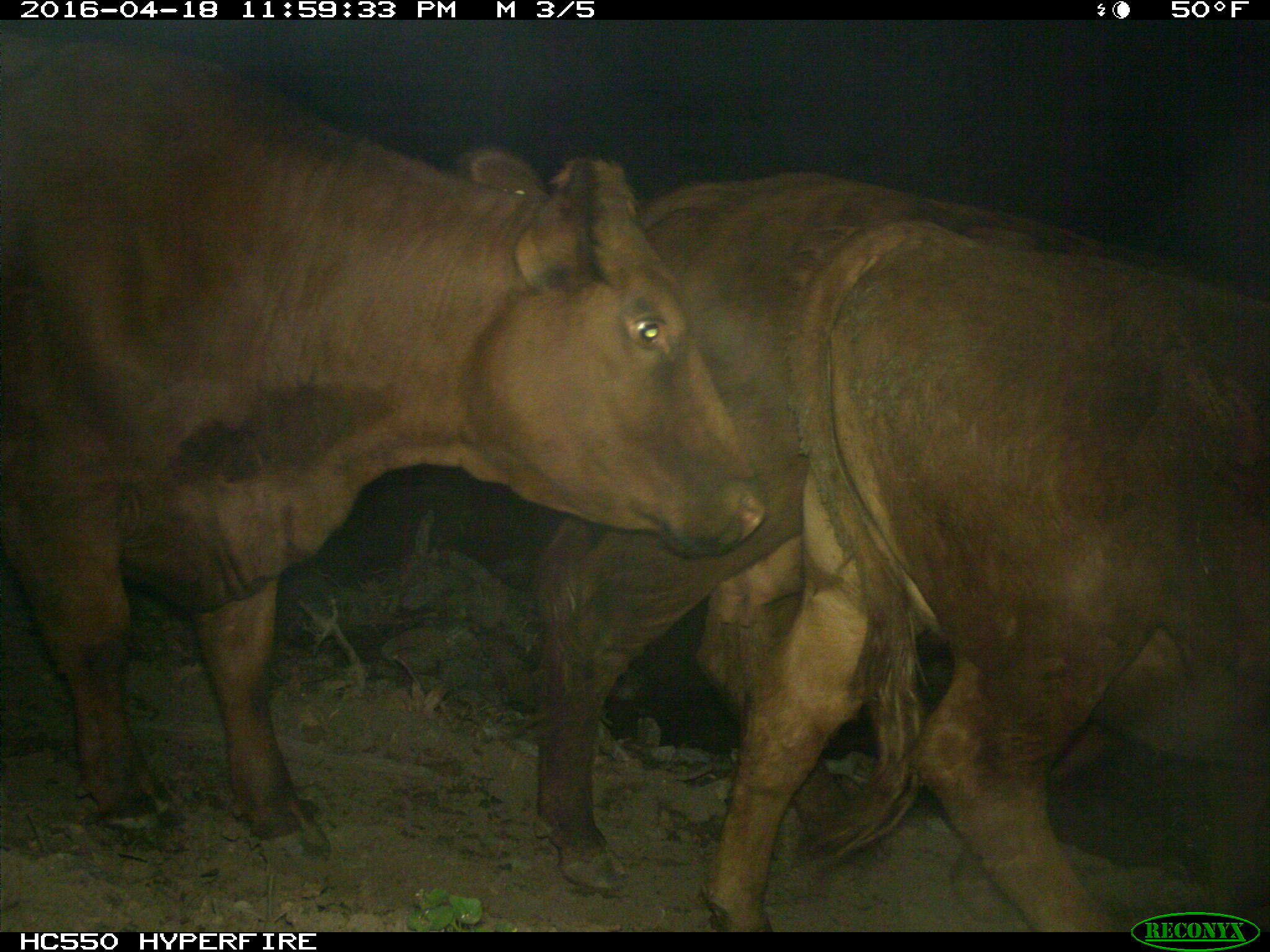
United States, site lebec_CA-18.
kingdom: Animalia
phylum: Chordata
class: Mammalia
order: Artiodactyla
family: Bovidae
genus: Bos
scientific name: Bos taurus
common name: domestic cow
Bos taurus (domestic cow).